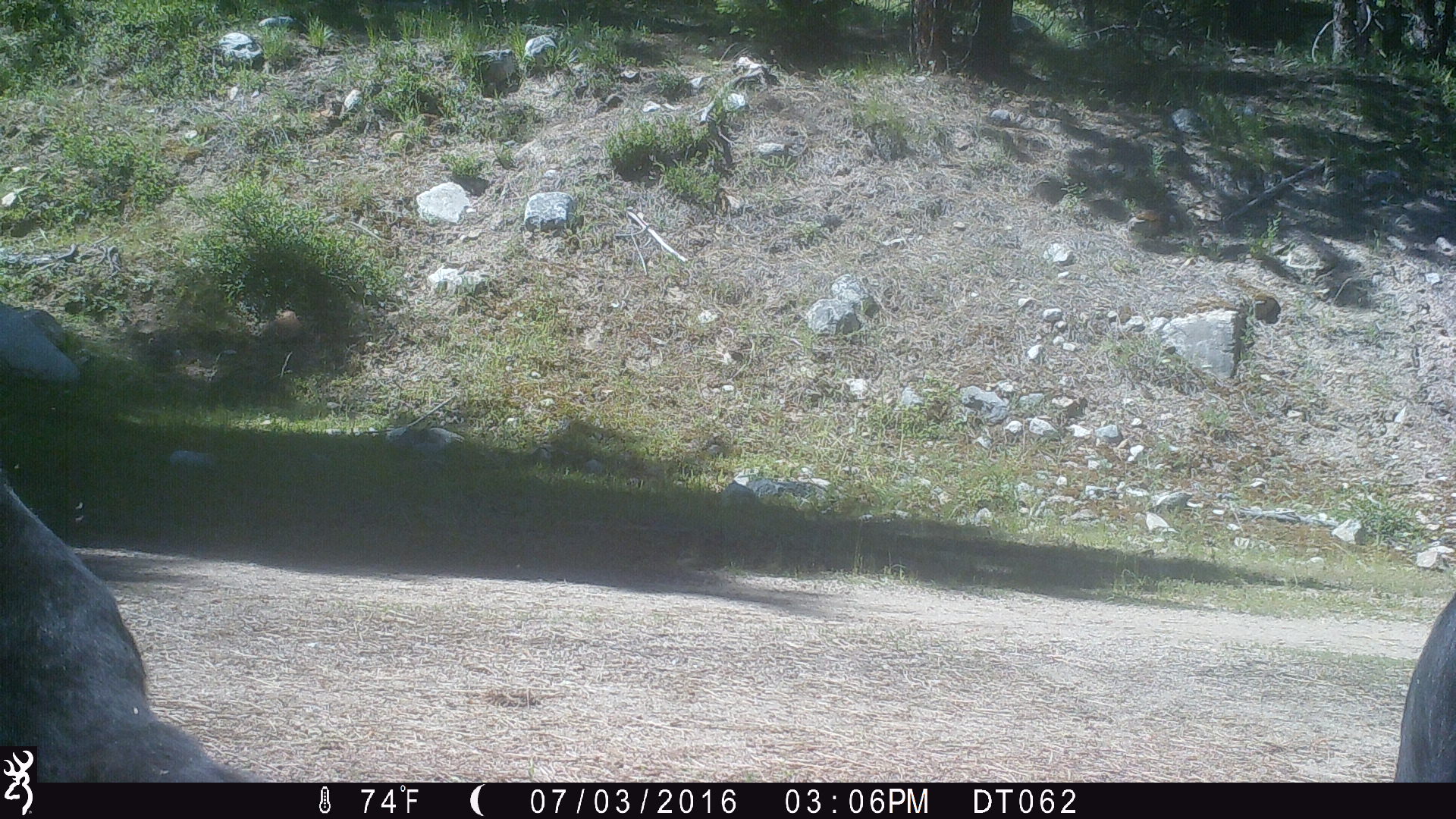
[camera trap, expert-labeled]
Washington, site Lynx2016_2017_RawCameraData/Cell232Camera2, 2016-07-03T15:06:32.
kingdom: Animalia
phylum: Chordata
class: Mammalia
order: Artiodactyla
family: Bovidae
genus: Bos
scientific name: Bos taurus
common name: domestic cattle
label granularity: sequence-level